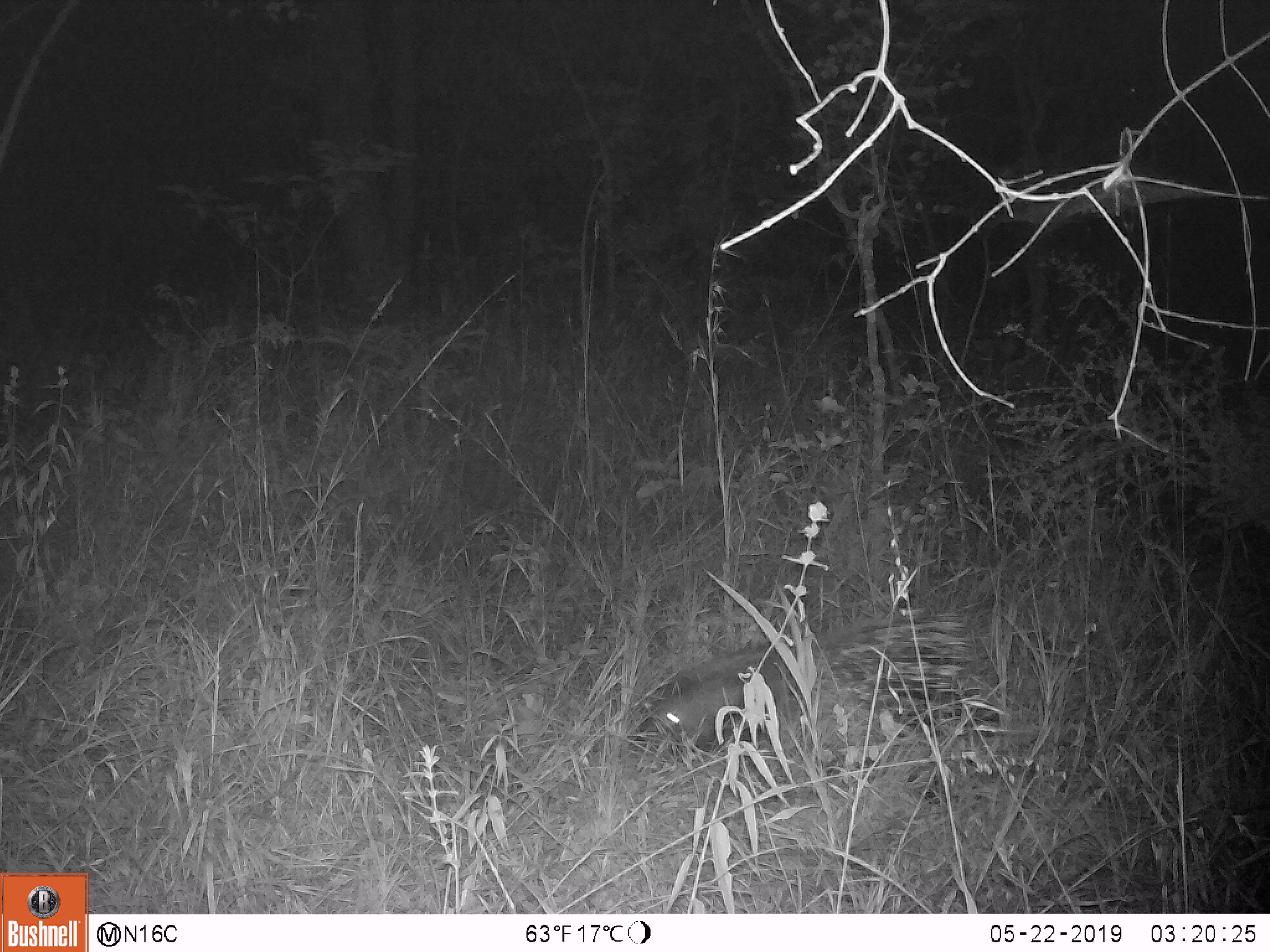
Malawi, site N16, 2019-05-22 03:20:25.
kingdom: Animalia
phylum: Chordata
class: Mammalia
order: Rodentia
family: Hystricidae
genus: Hystrix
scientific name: Hystrix africaeaustralis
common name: cape porcupine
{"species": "cape porcupine (Hystrix africaeaustralis)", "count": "1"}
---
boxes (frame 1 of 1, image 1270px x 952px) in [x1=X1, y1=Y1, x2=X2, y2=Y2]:
cape porcupine: [x1=631, y1=613, x2=998, y2=785]